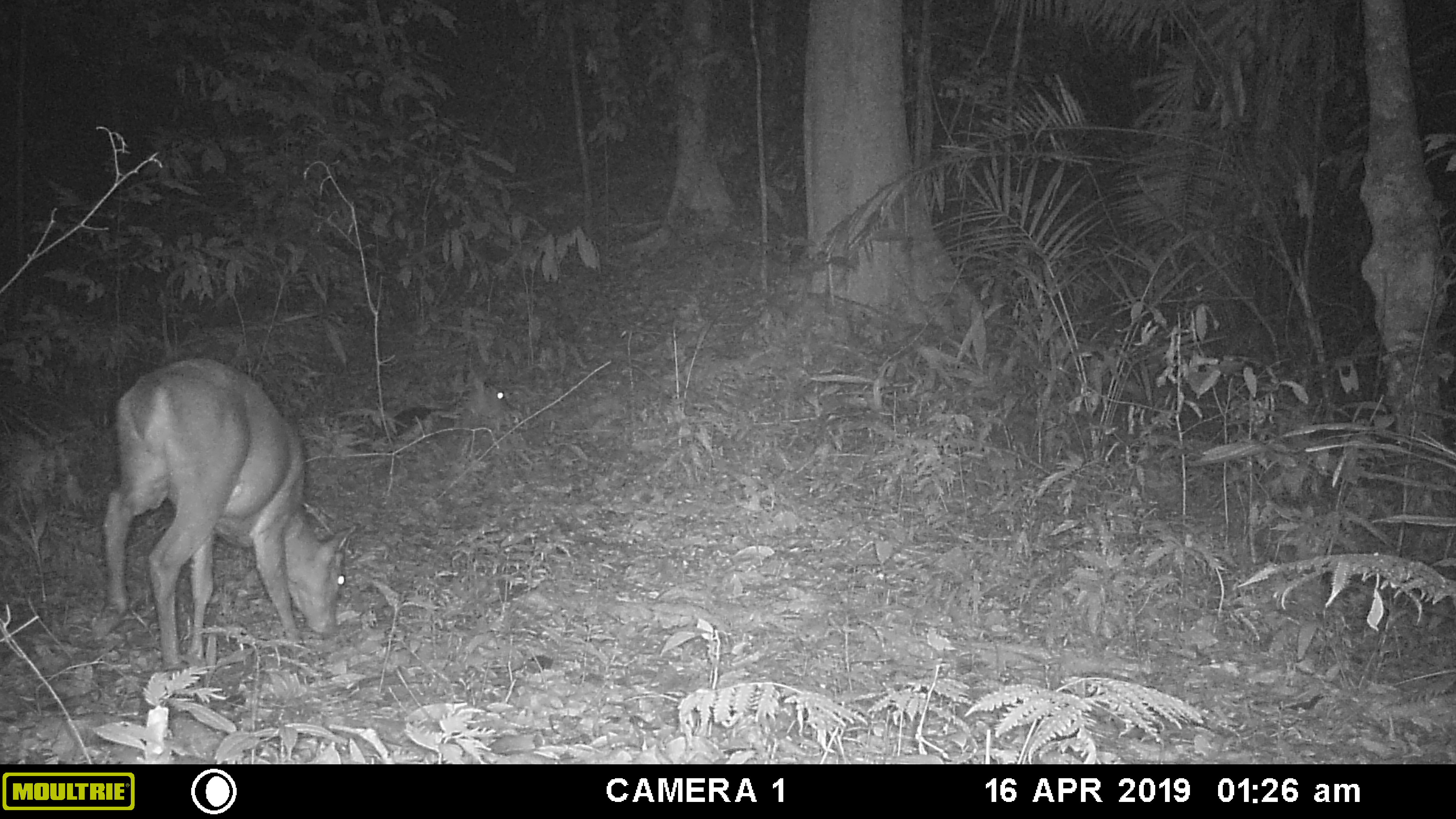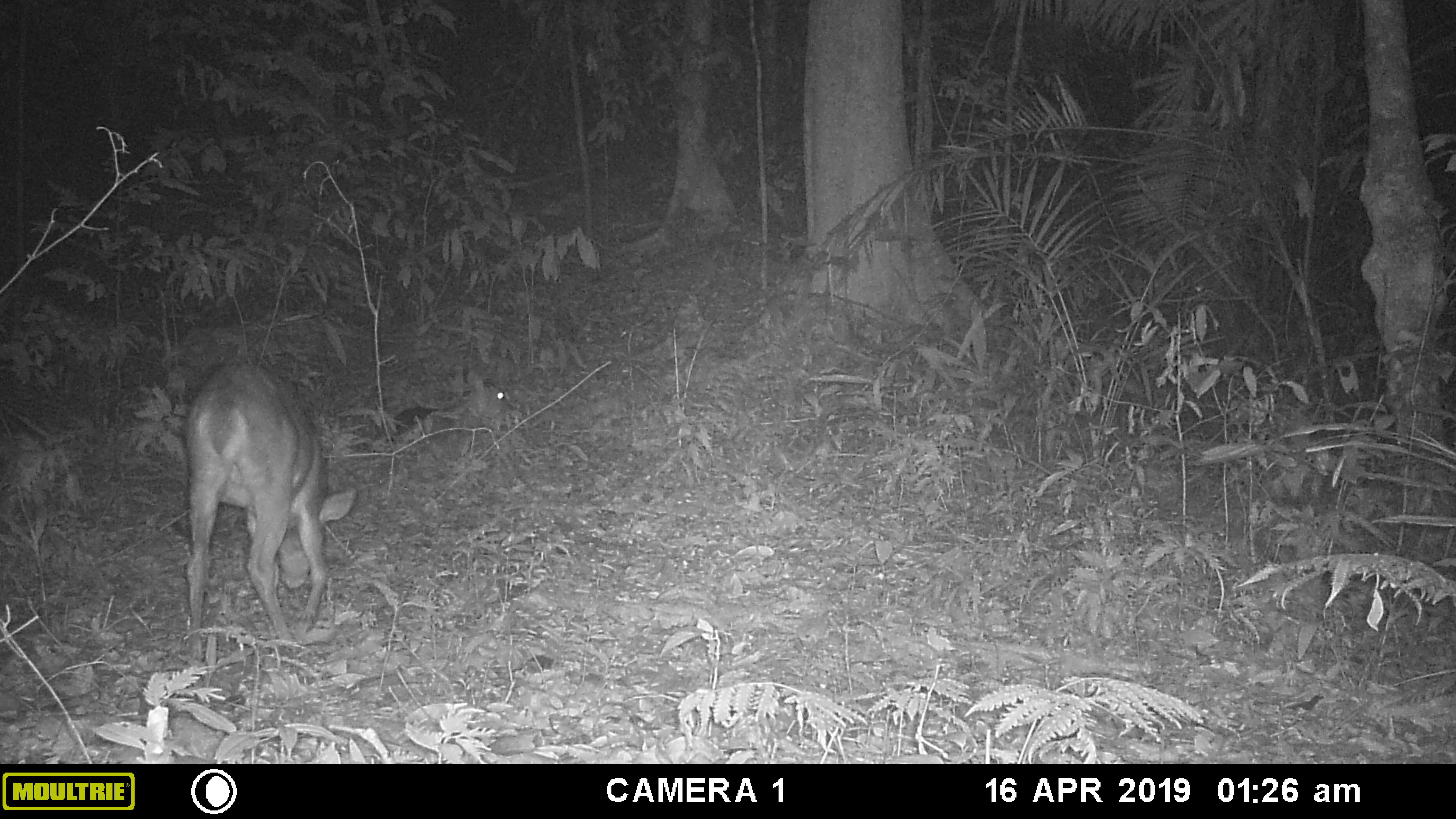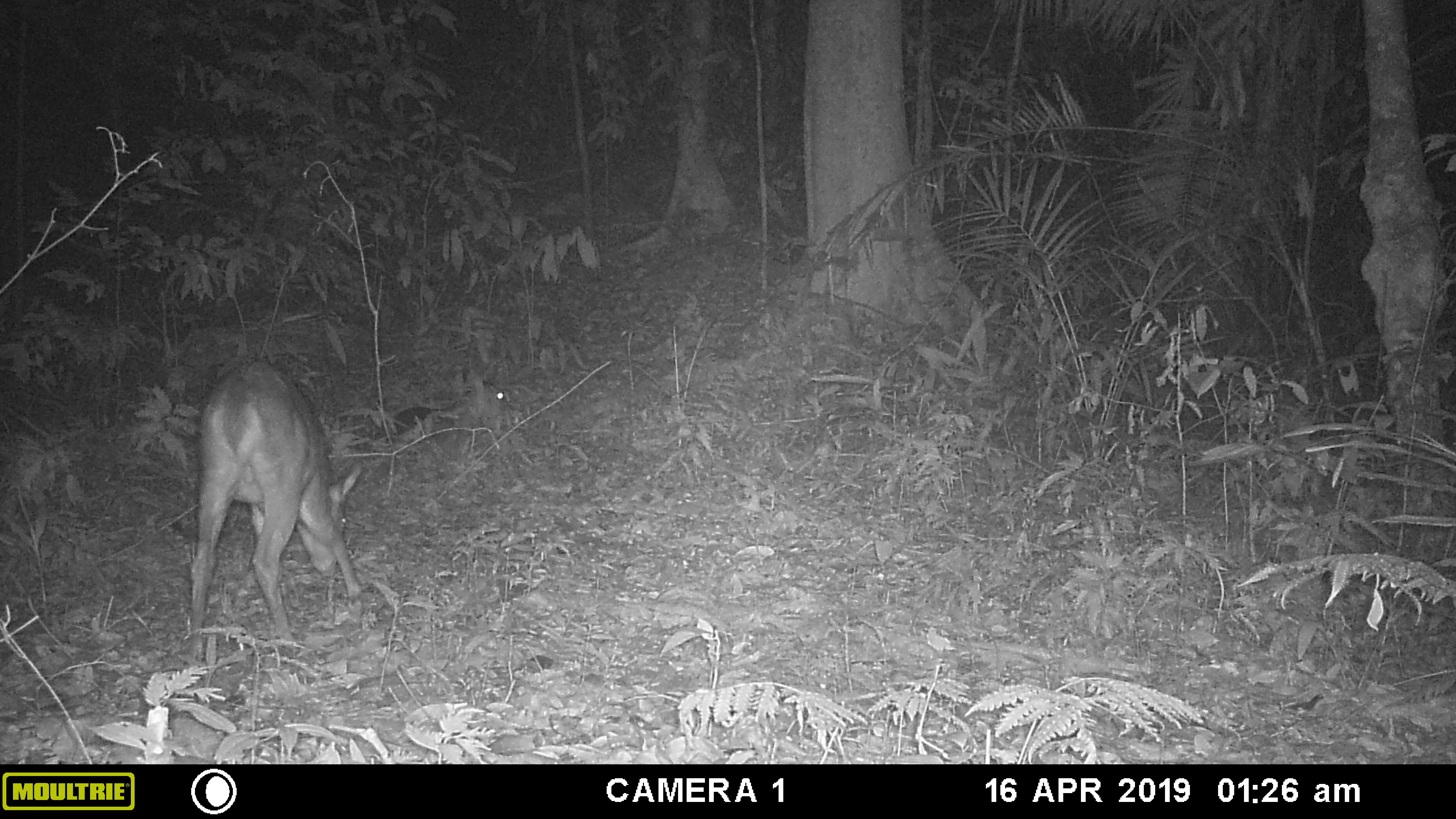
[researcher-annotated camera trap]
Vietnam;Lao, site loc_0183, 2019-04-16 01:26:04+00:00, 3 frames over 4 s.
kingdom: Animalia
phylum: Chordata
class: Mammalia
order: Artiodactyla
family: Cervidae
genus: Muntiacus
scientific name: Muntiacus vuquangensis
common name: large-antlered muntjac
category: large antlered muntjac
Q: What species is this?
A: Large antlered muntjac (large-antlered muntjac) (Muntiacus vuquangensis).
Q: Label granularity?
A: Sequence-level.